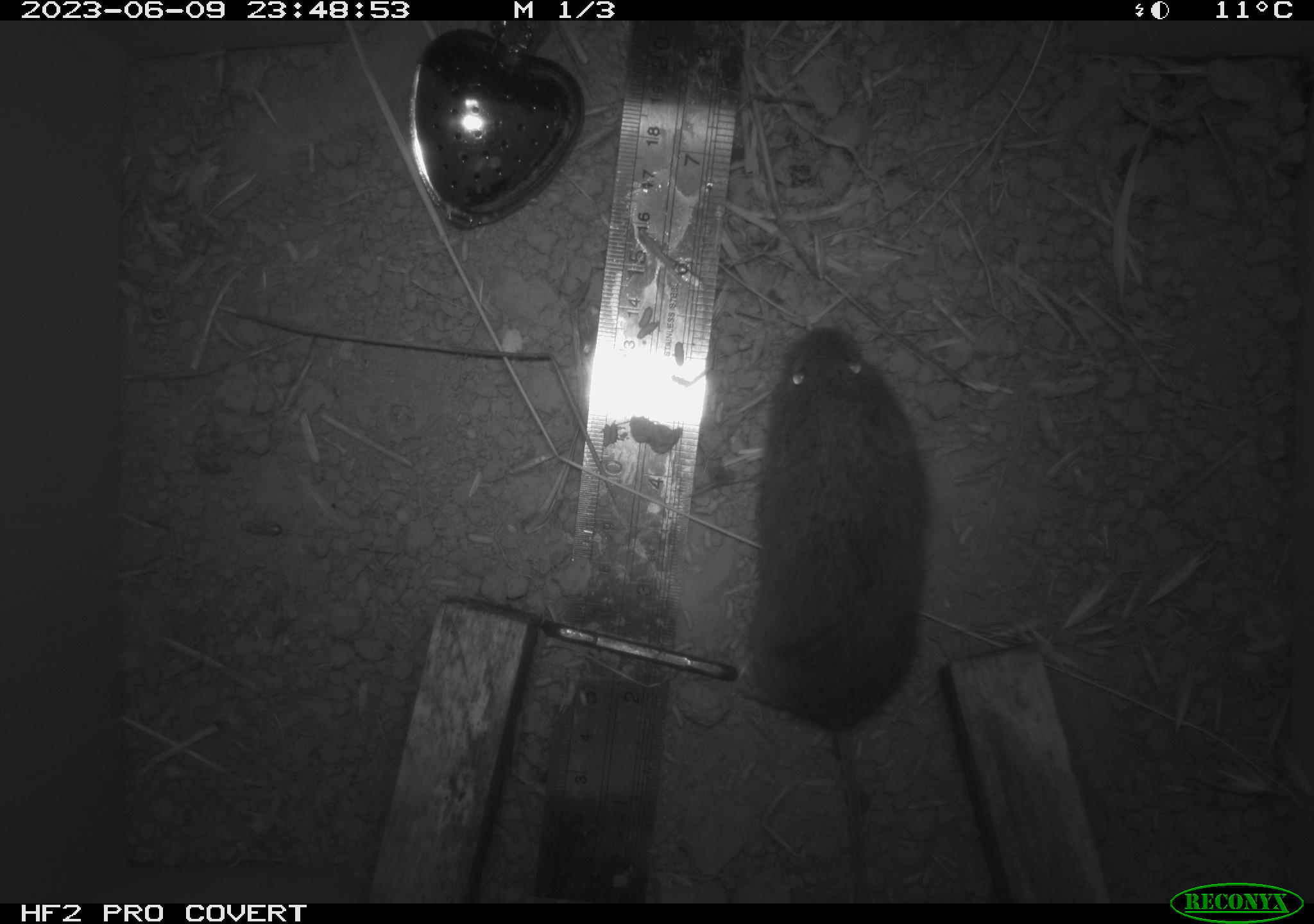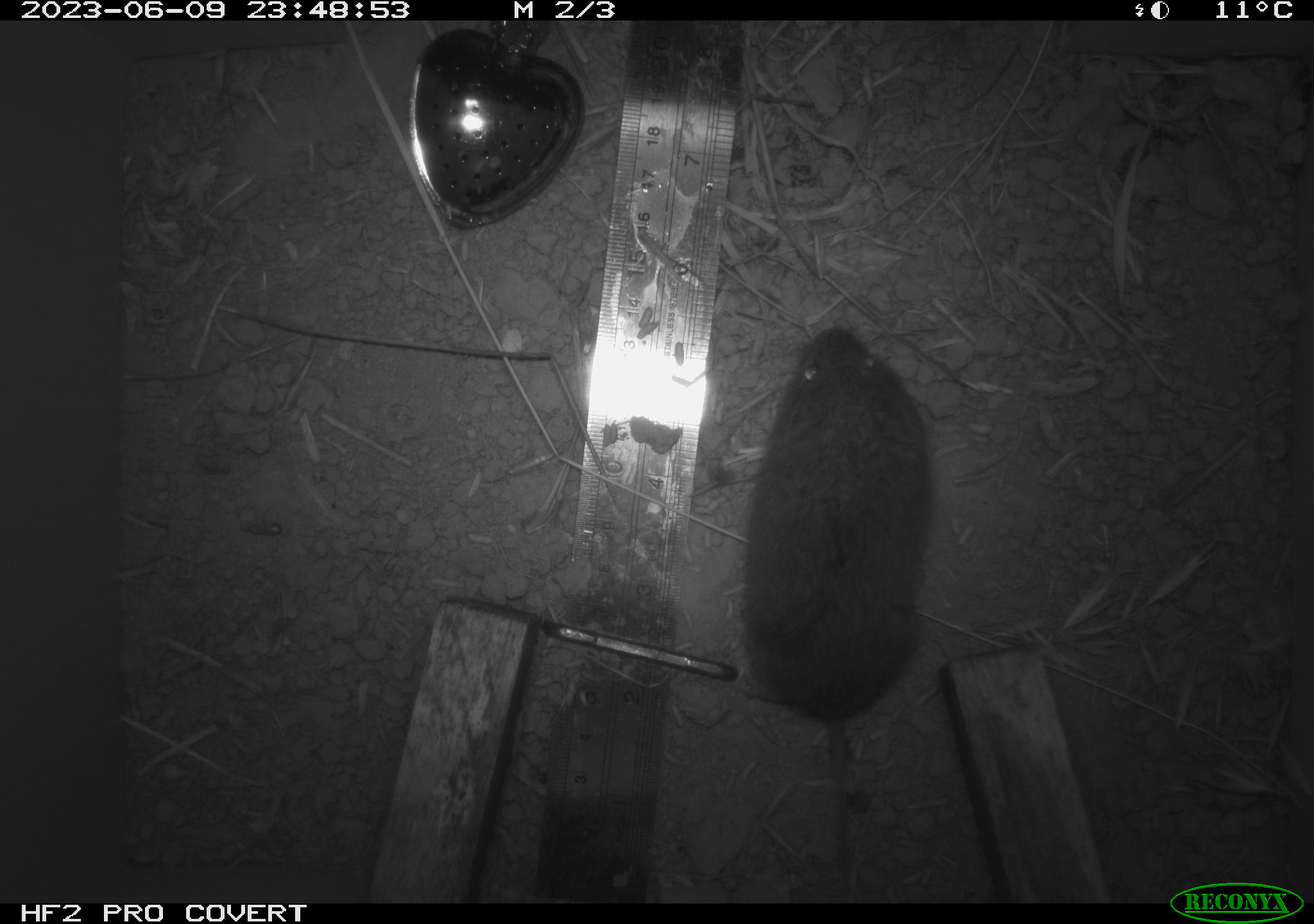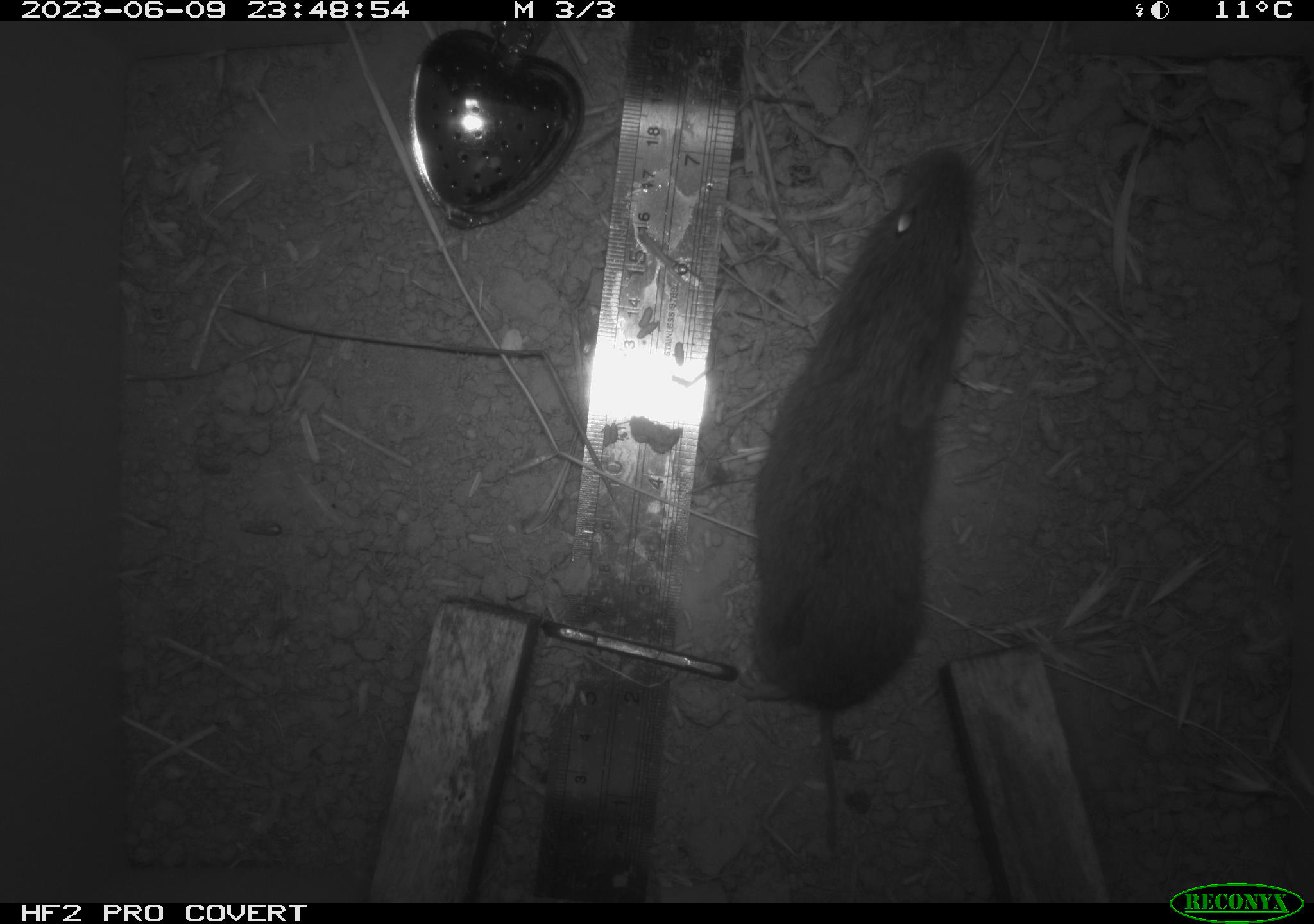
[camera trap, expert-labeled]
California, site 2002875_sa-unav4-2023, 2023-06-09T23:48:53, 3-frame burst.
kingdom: Animalia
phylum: Chordata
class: Mammalia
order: Rodentia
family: Cricetidae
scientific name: Arvicolinae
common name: voles, lemmings, and muskrats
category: arvicolinae subfamily